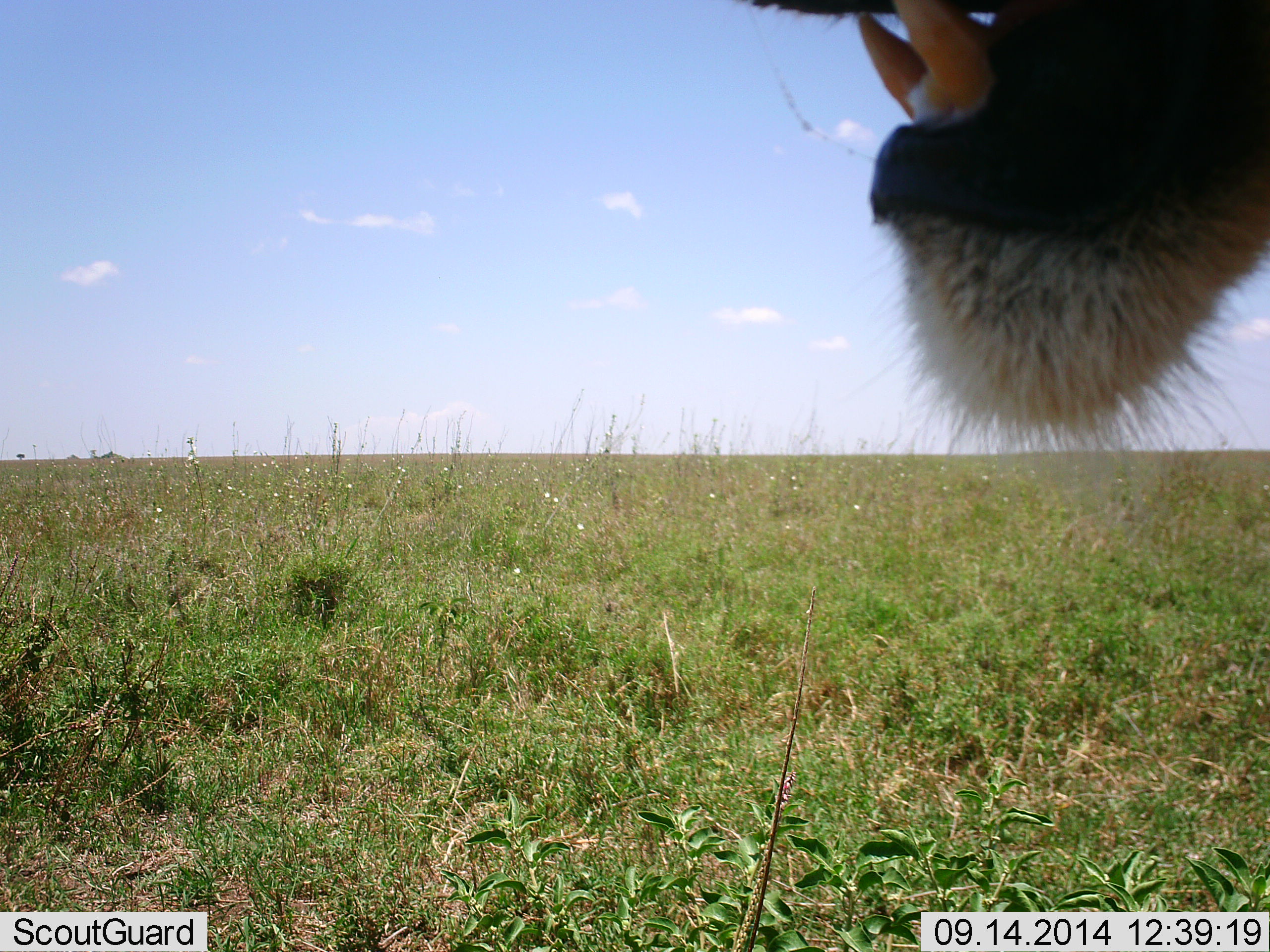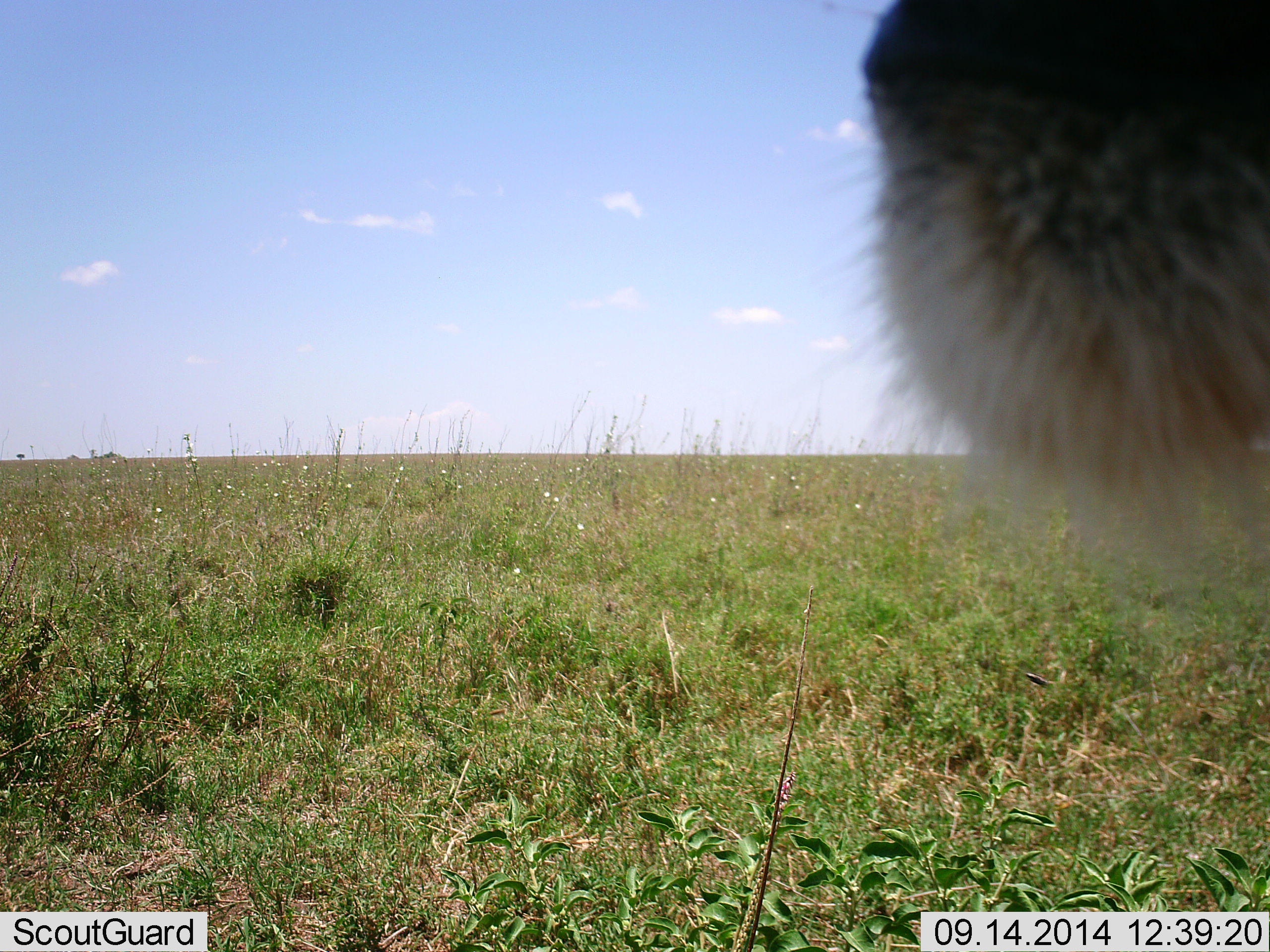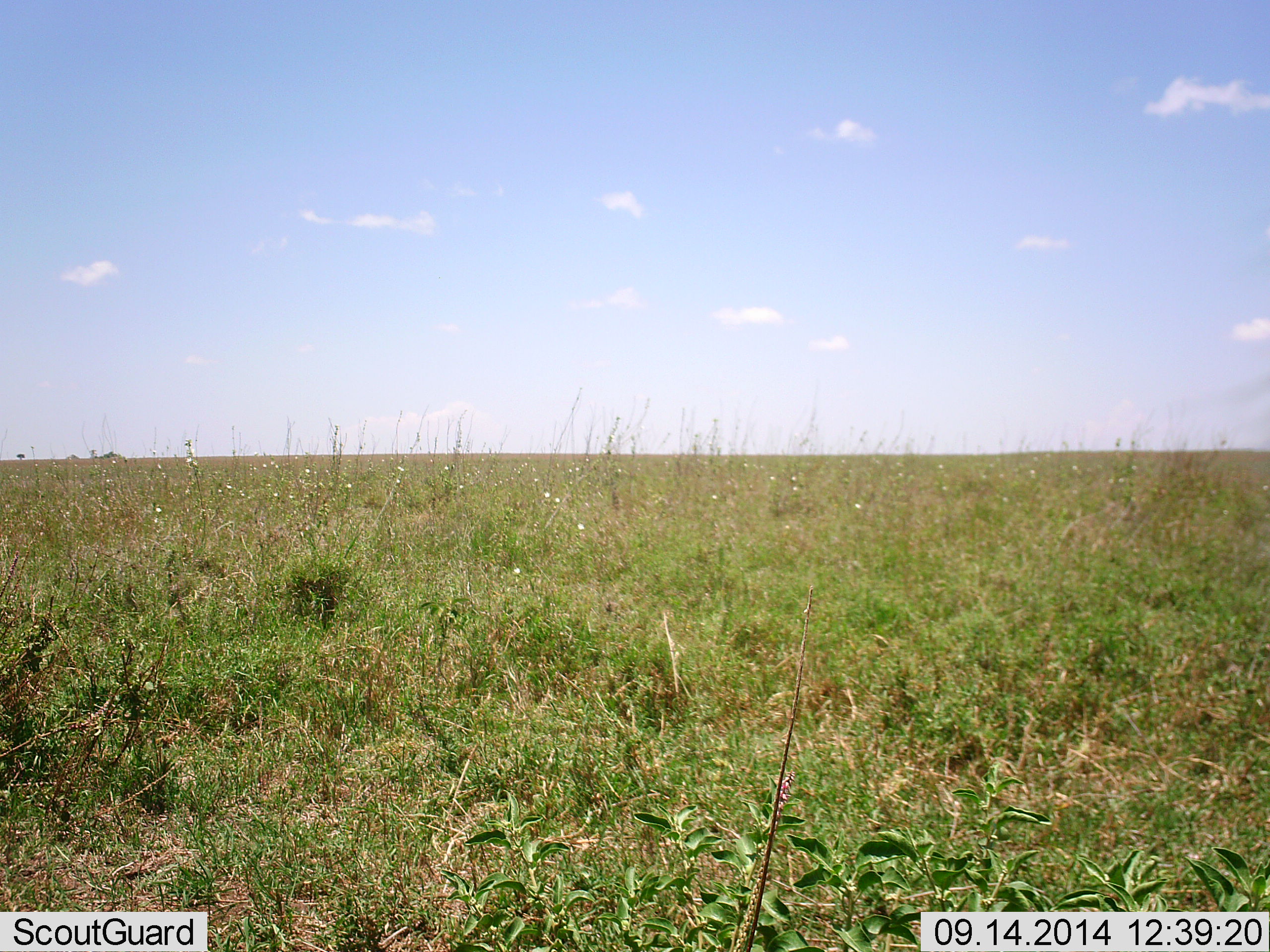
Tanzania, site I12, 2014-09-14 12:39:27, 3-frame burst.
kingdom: Animalia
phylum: Chordata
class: Mammalia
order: Carnivora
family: Felidae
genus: Panthera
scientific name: Panthera leo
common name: lion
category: lionfemale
Lionfemale (lion) (Panthera leo), count 1. Behavior (volunteer vote fractions): standing 50%, resting 30%, moving 20%, interacting 0%. Young present (vote fraction): 0%. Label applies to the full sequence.